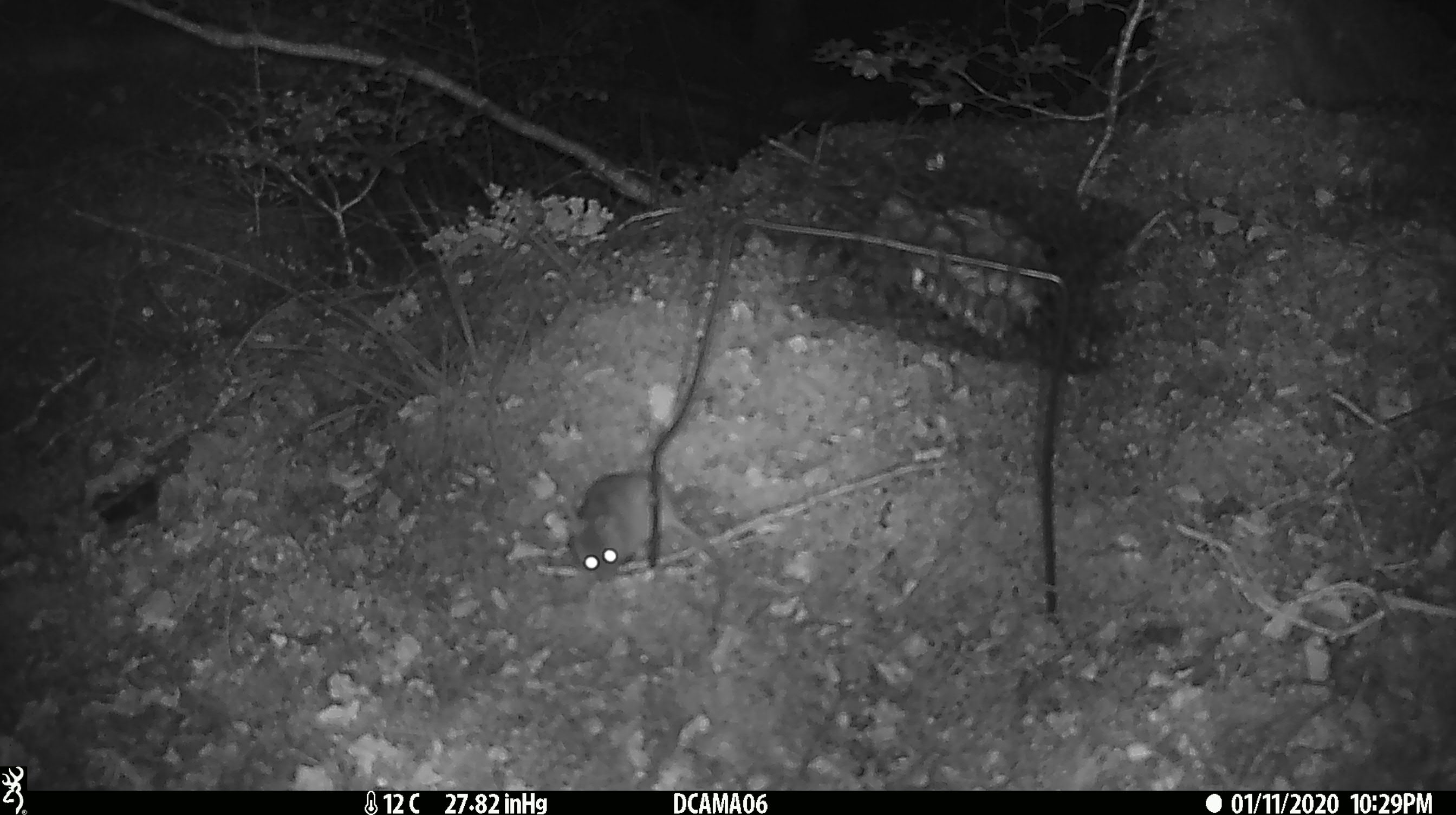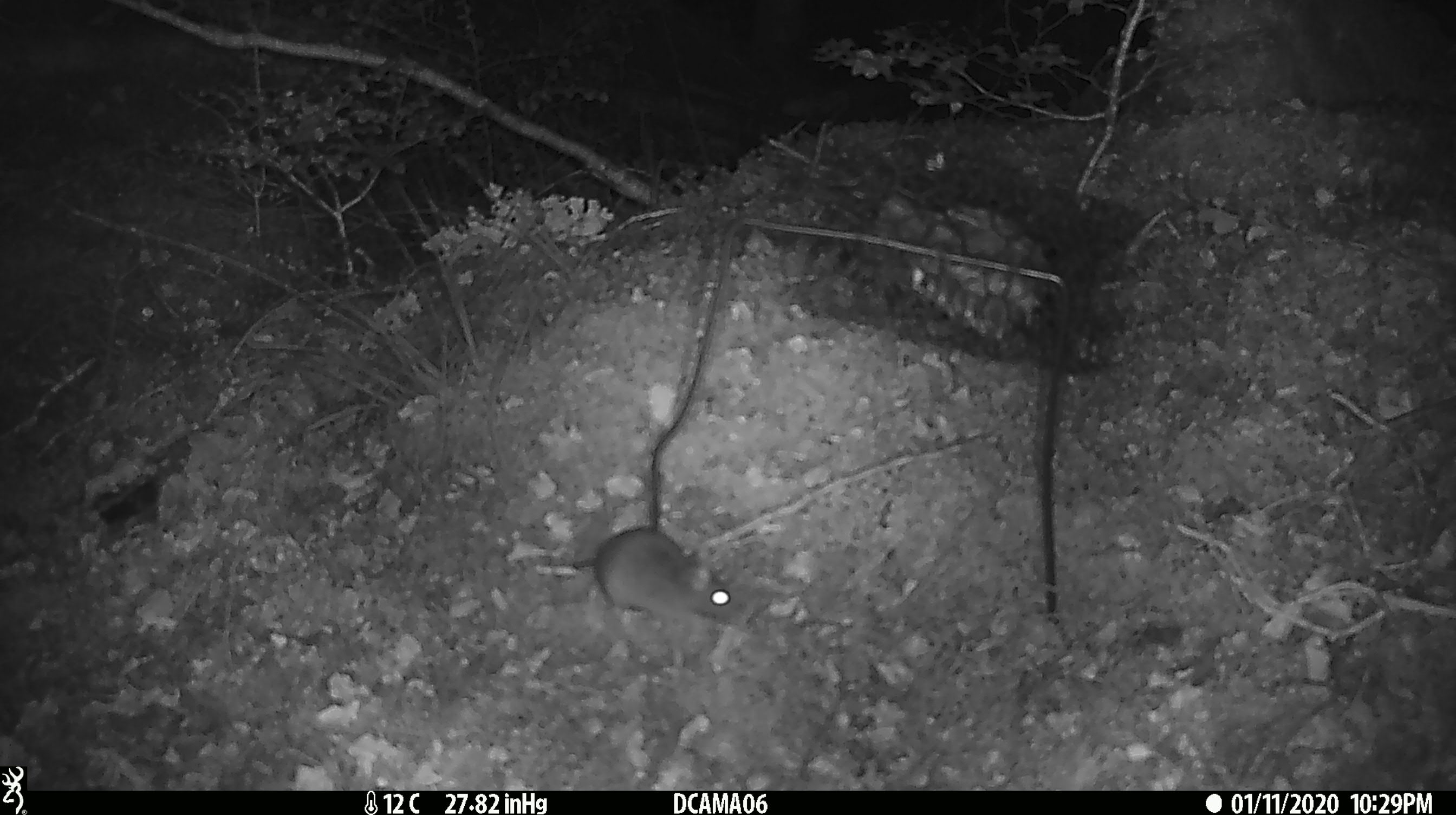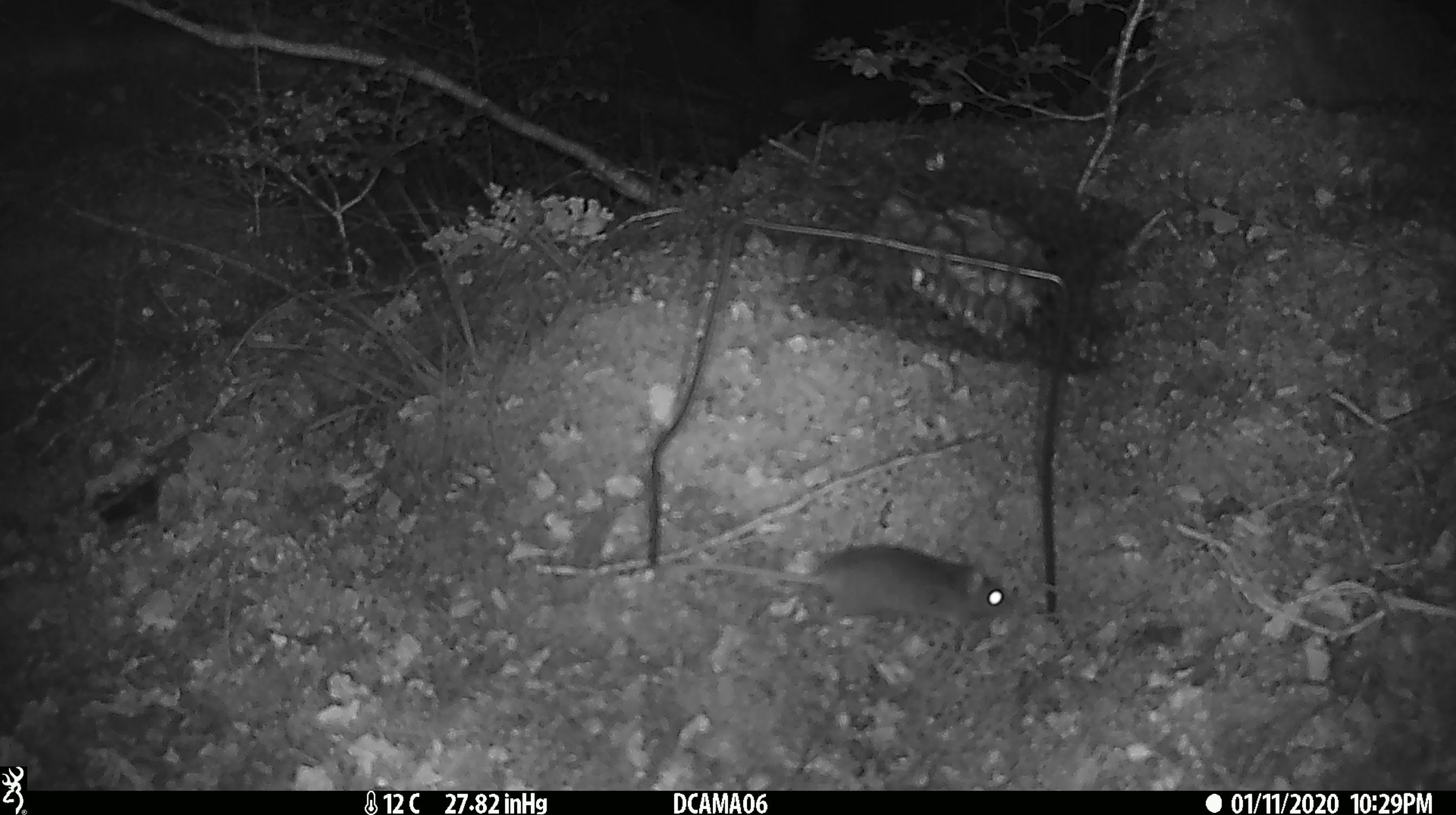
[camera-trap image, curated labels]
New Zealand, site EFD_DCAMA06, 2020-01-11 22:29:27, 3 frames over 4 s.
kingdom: Animalia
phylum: Chordata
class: Mammalia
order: Rodentia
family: Muridae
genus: Mus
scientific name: Mus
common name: mouse